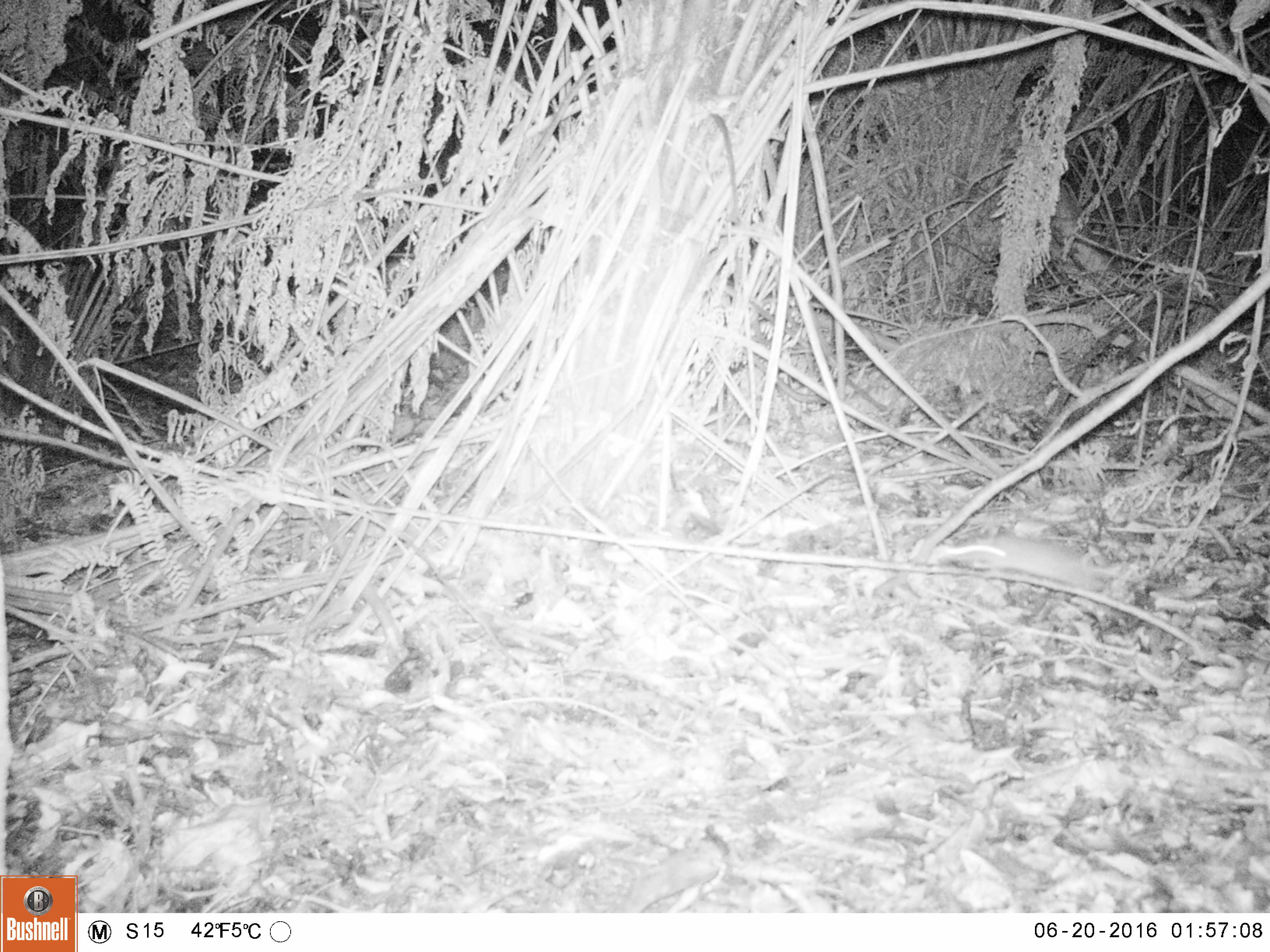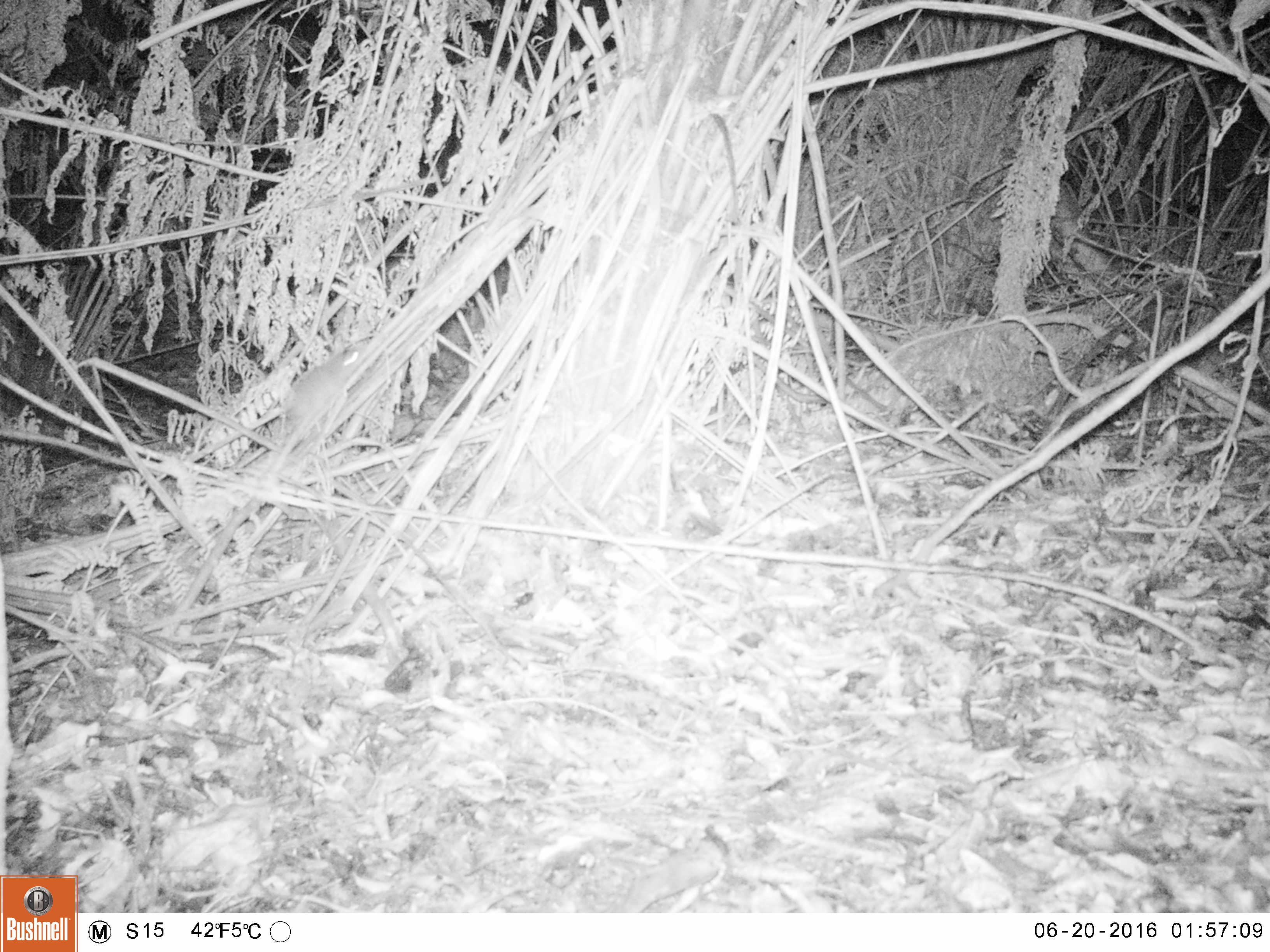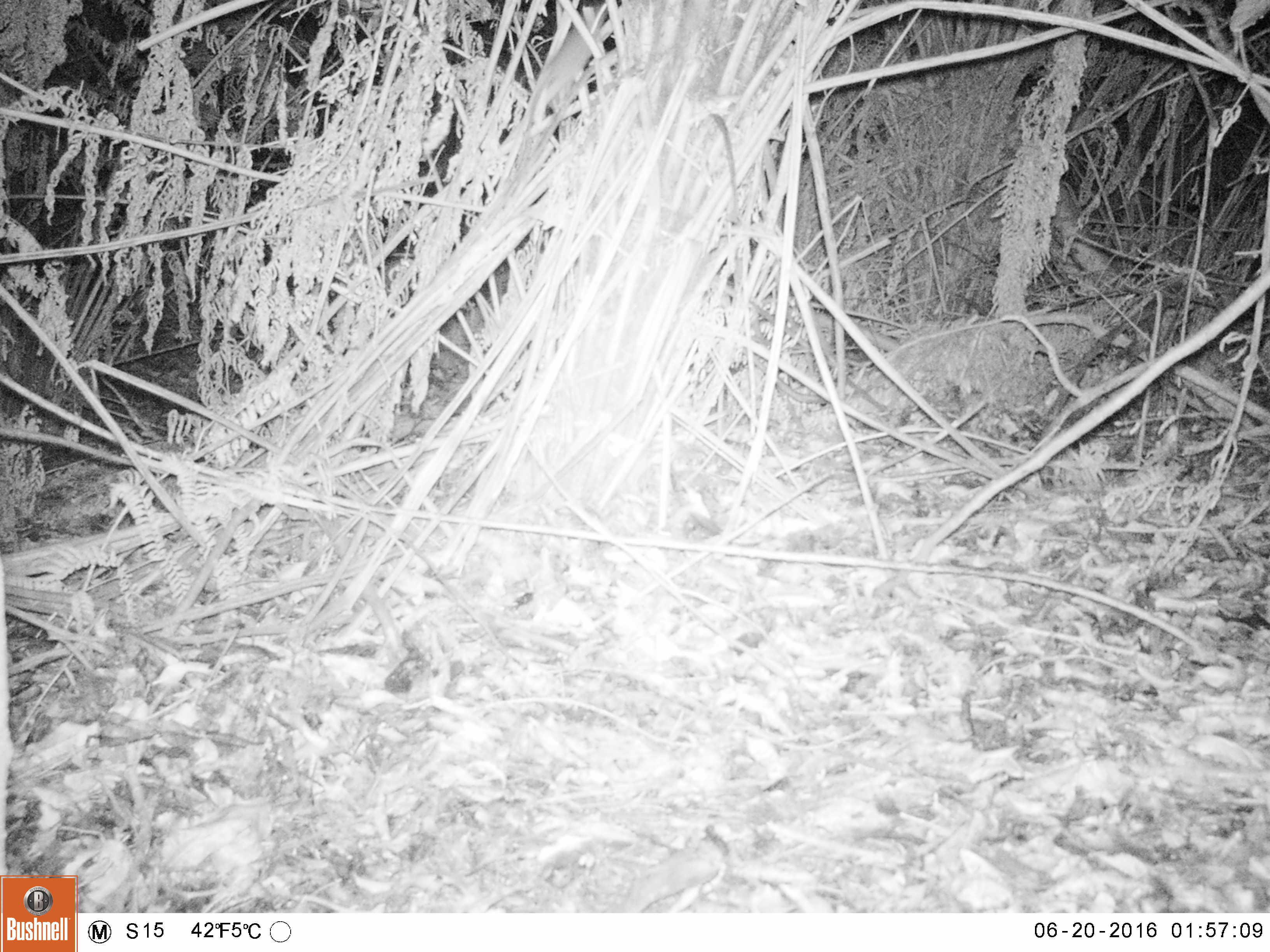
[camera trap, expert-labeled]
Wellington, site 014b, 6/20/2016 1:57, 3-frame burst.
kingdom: Animalia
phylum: Chordata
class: Mammalia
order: Rodentia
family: Muridae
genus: Rattus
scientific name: Rattus norvegicus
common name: norway rat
Norway rat (Rattus norvegicus).